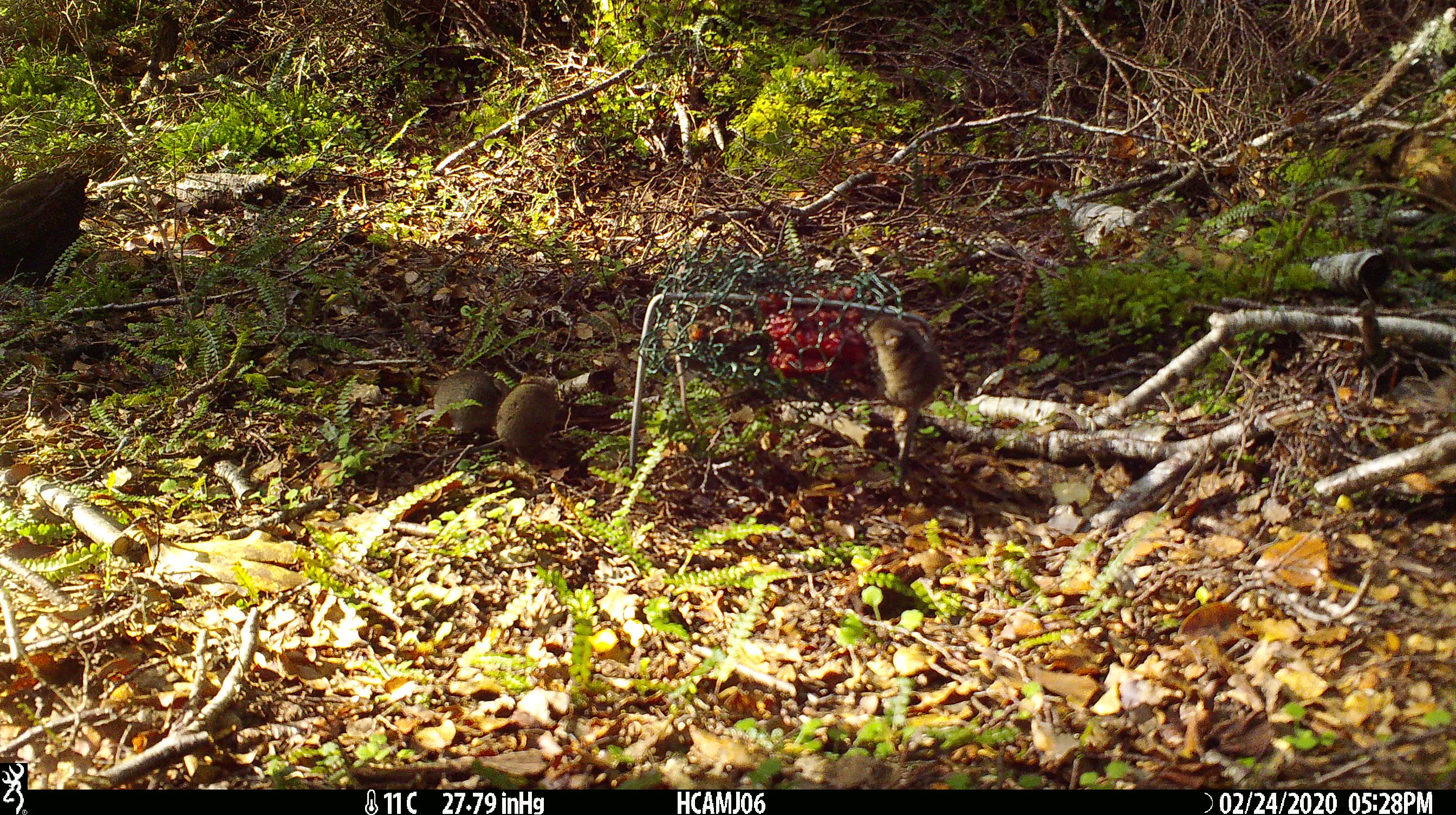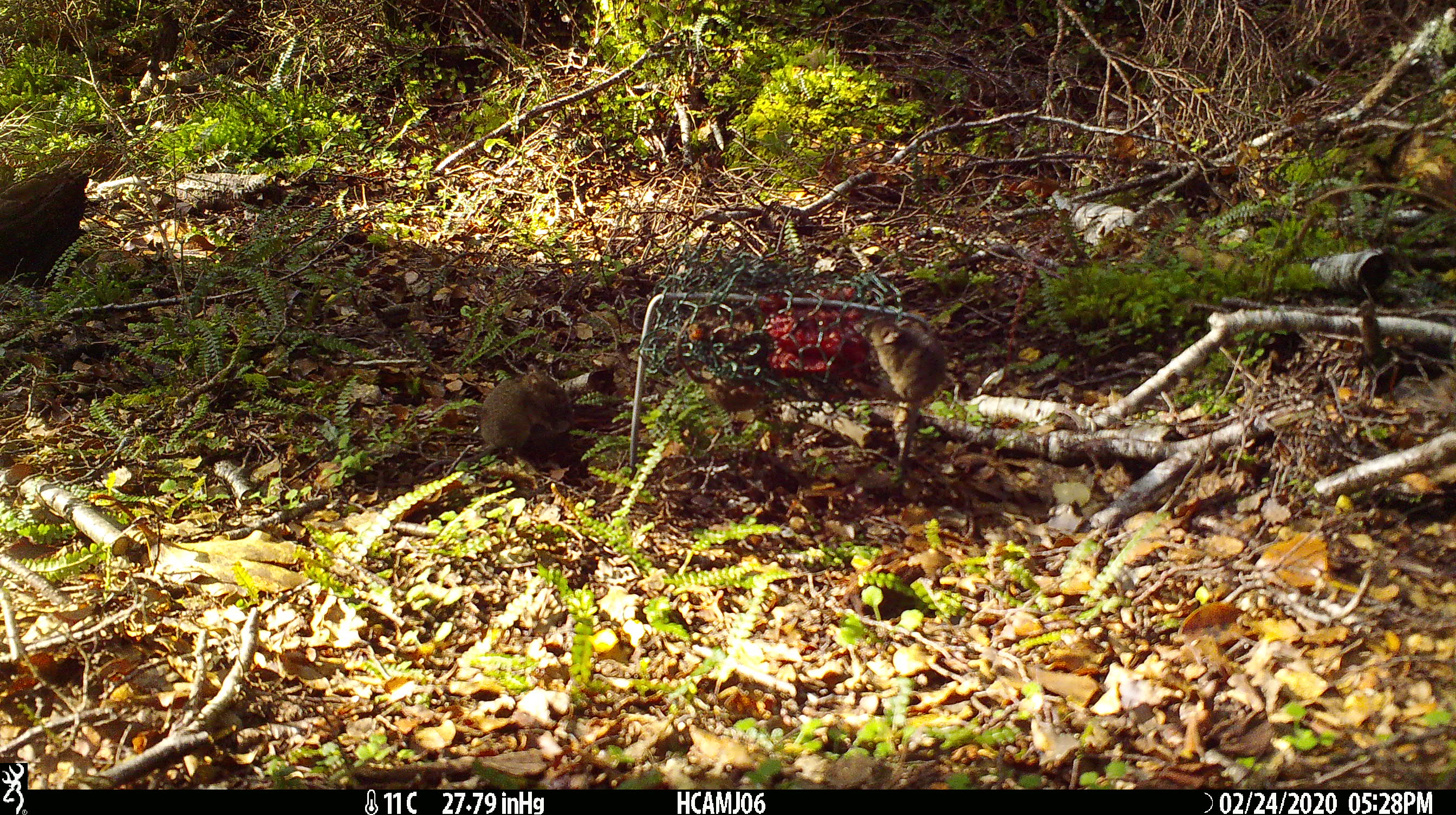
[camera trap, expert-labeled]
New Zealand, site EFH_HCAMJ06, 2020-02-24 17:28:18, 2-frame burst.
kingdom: Animalia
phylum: Chordata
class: Mammalia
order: Rodentia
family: Muridae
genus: Mus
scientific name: Mus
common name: mouse